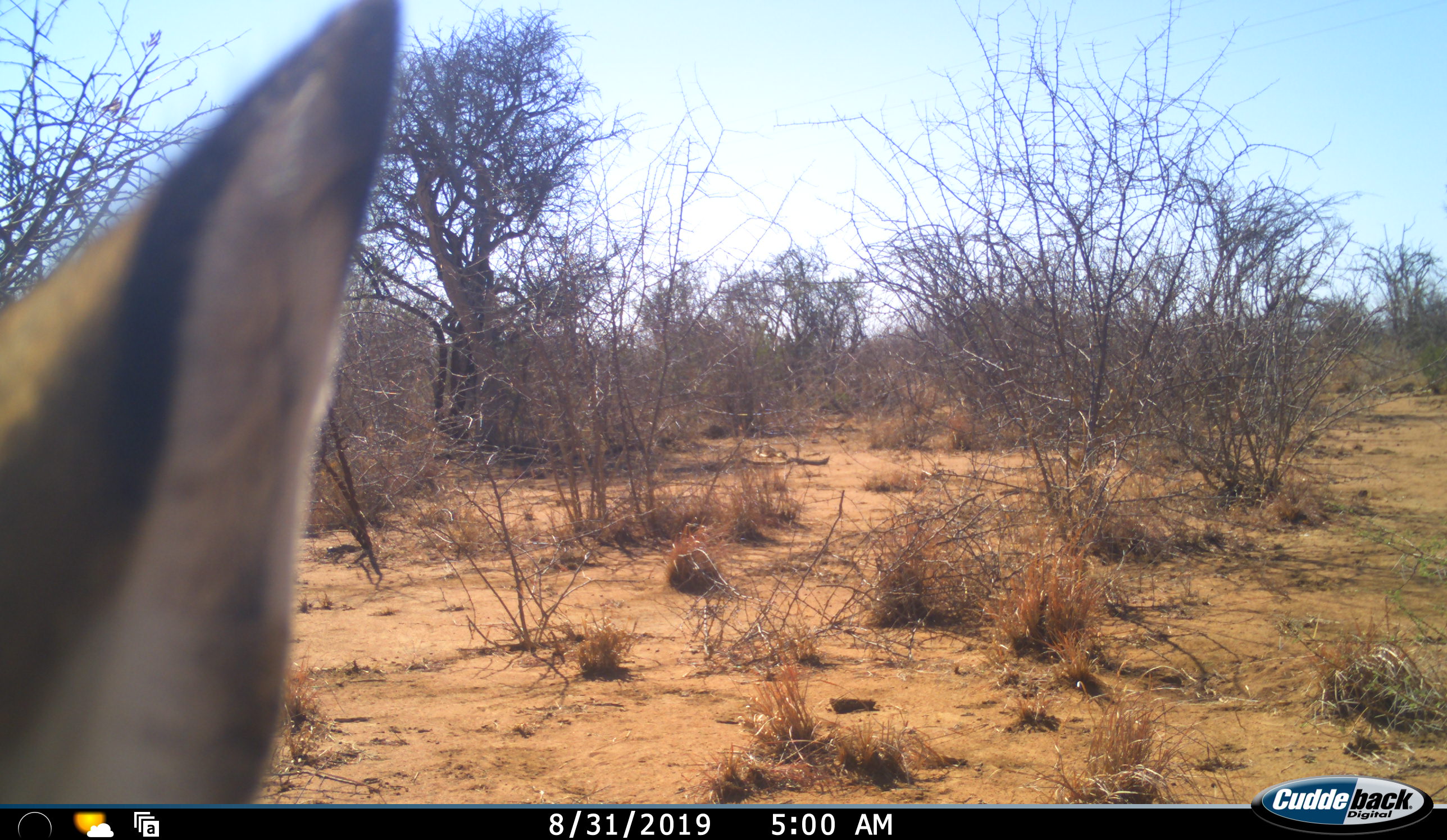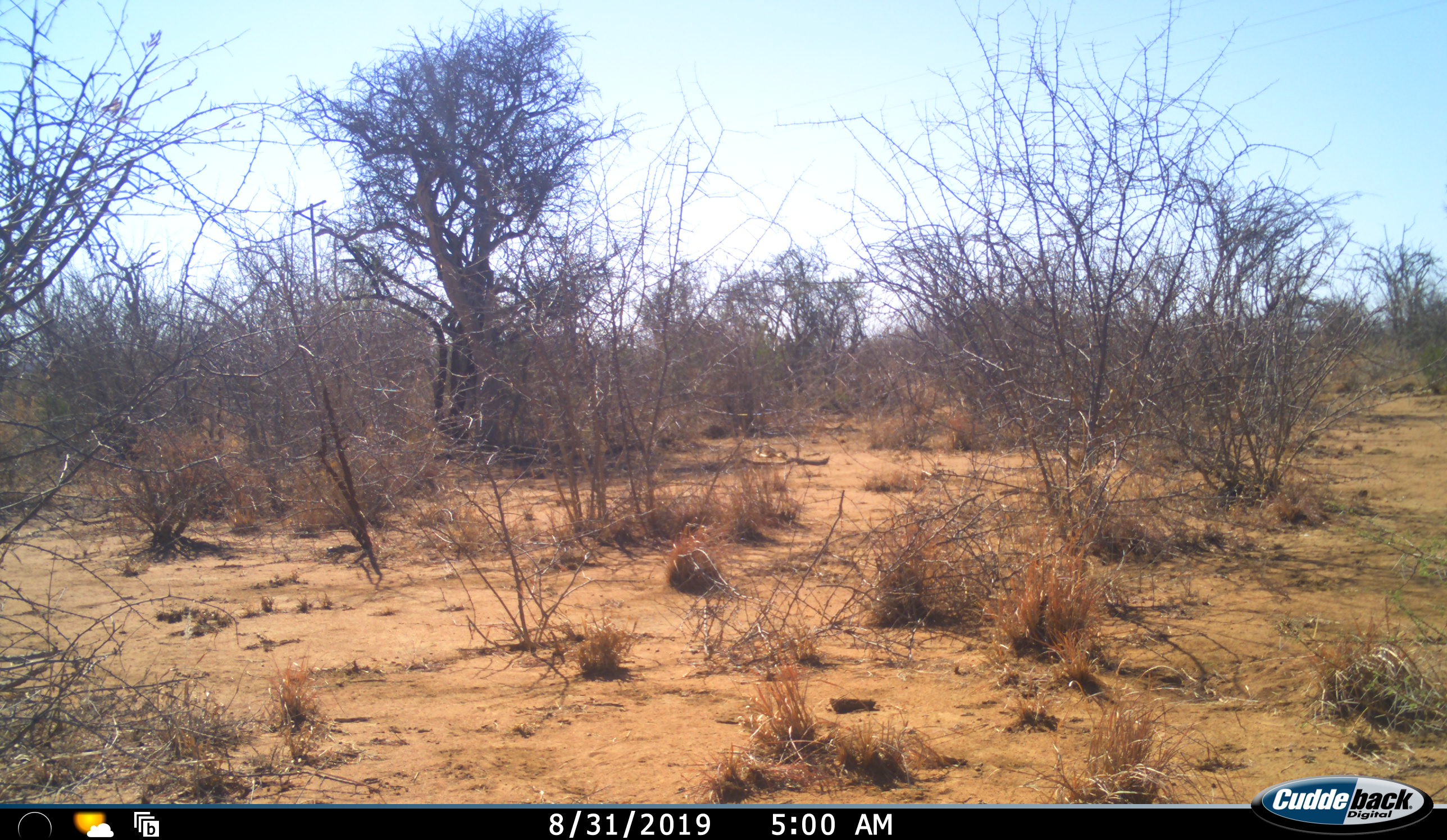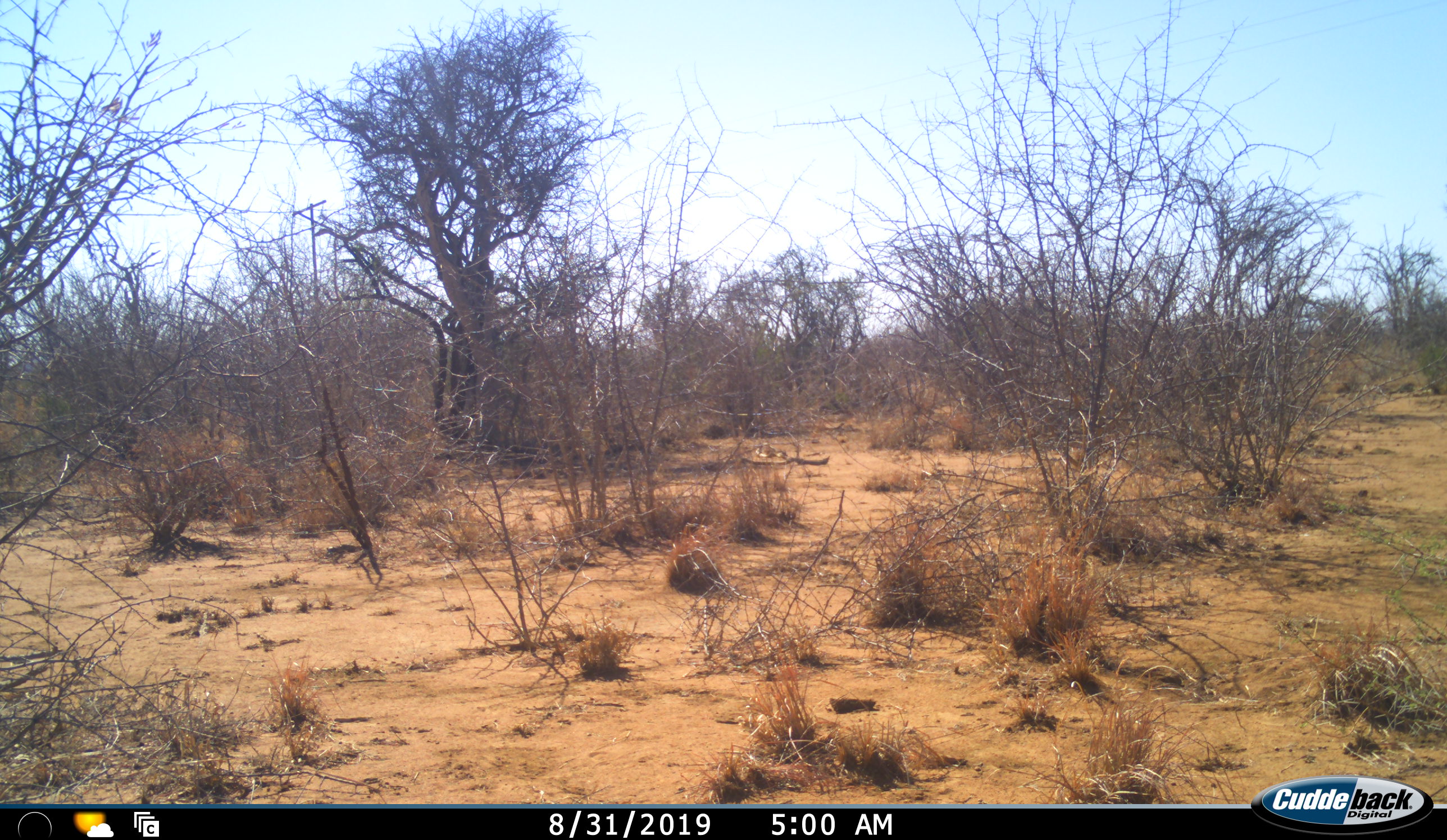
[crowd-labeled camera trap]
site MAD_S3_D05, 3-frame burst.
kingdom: Animalia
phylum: Chordata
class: Mammalia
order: Artiodactyla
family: Bovidae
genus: Aepyceros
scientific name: Aepyceros melampus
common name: impala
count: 1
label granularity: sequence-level